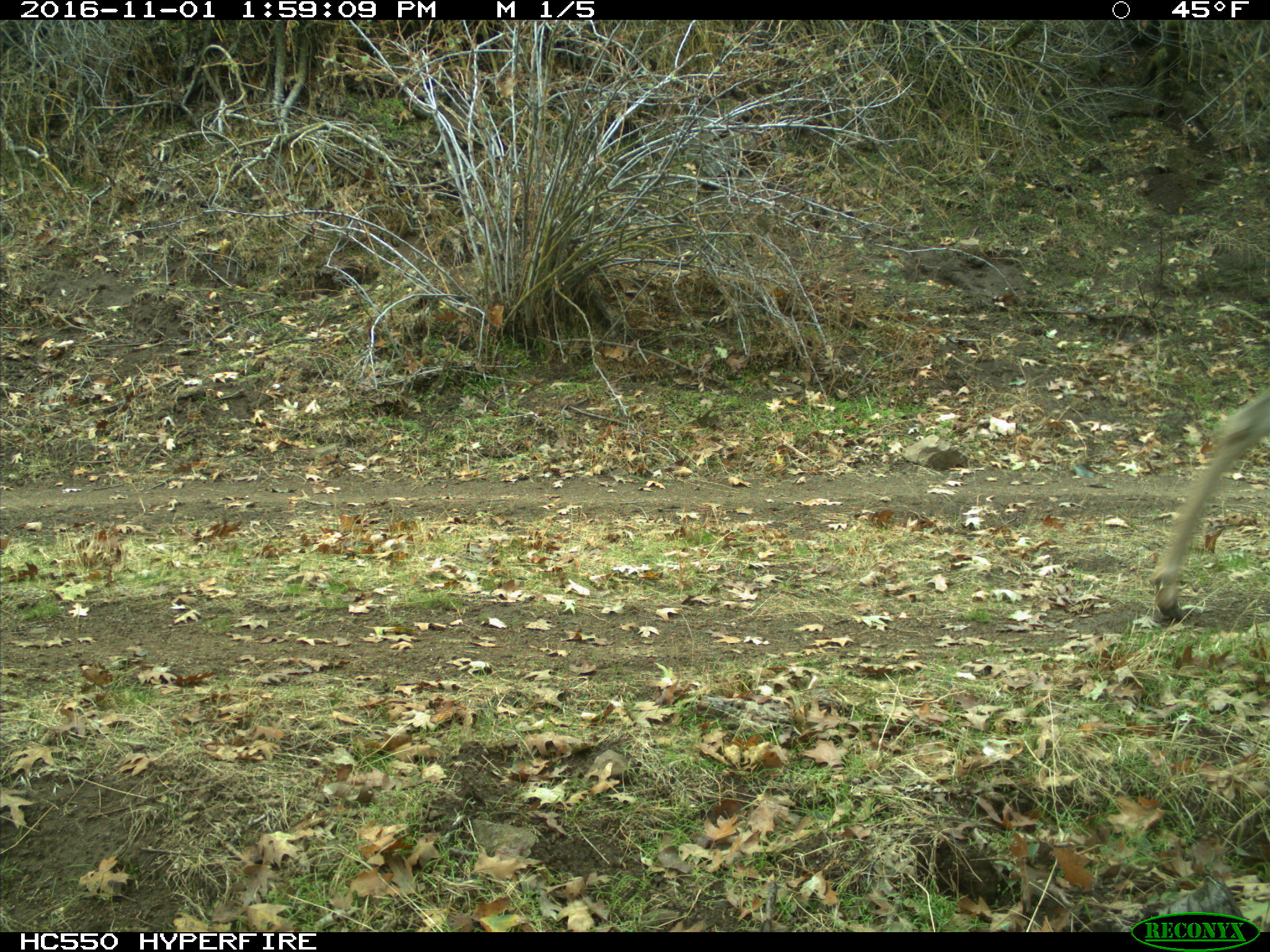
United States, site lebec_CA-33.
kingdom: Animalia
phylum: Chordata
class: Mammalia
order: Artiodactyla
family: Cervidae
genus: Odocoileus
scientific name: Odocoileus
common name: deer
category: unidentified deer